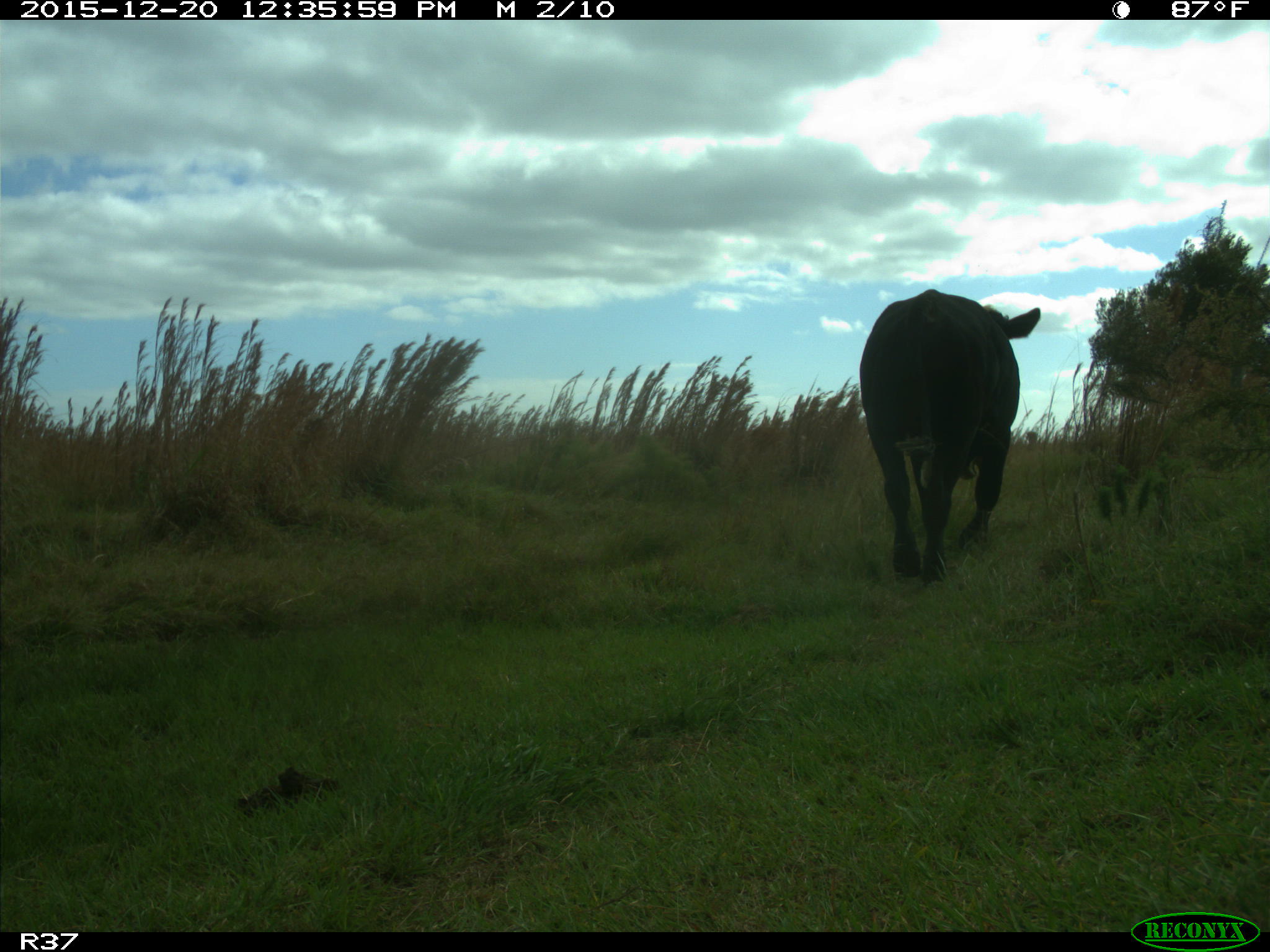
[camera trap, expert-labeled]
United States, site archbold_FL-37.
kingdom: Animalia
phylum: Chordata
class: Mammalia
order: Artiodactyla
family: Bovidae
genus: Bos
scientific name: Bos taurus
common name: domestic cow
Bos taurus (domestic cow).